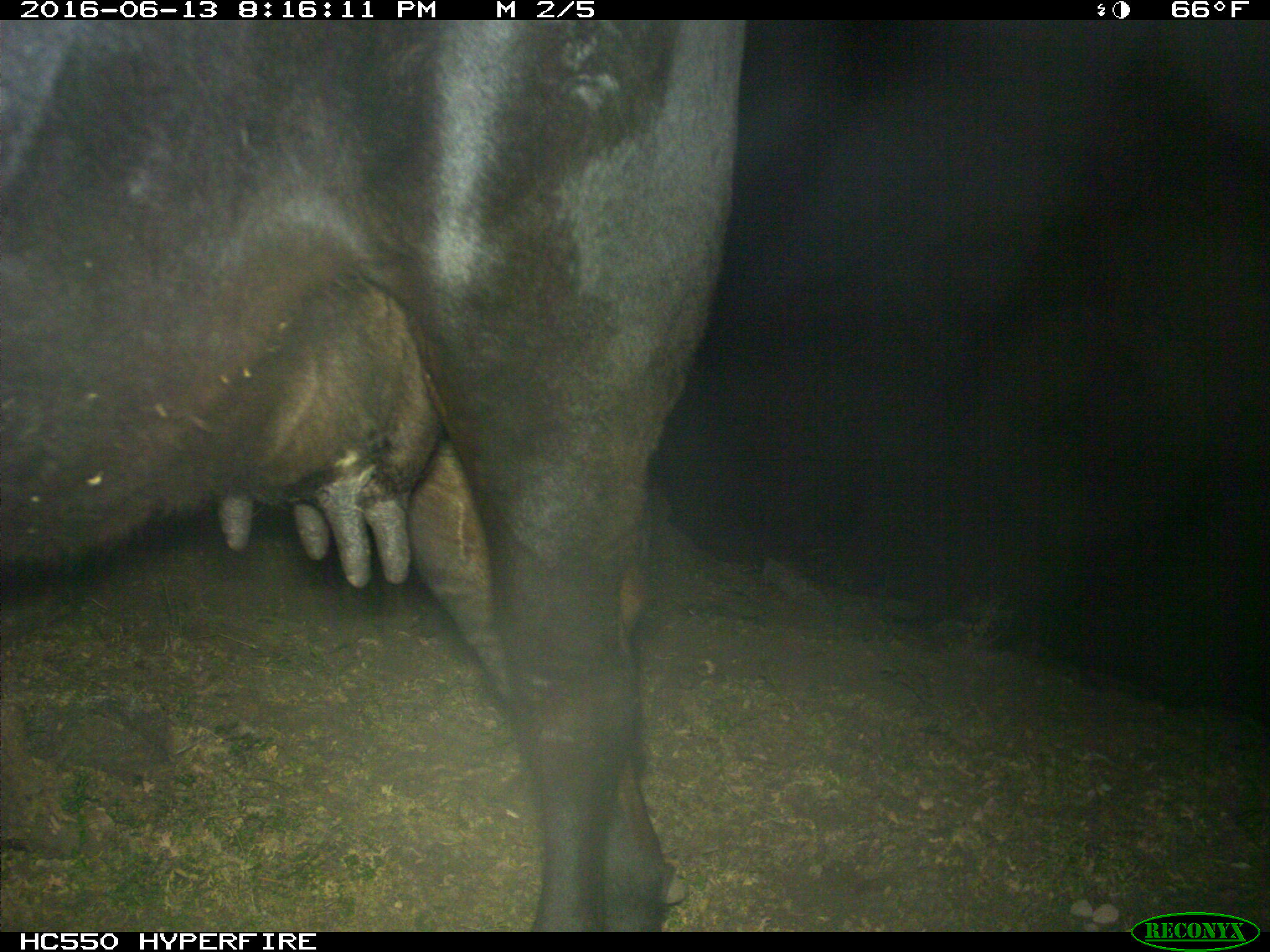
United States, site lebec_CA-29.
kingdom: Animalia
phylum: Chordata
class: Mammalia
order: Artiodactyla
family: Bovidae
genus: Bos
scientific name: Bos taurus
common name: domestic cow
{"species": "Bos taurus (domestic cow)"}